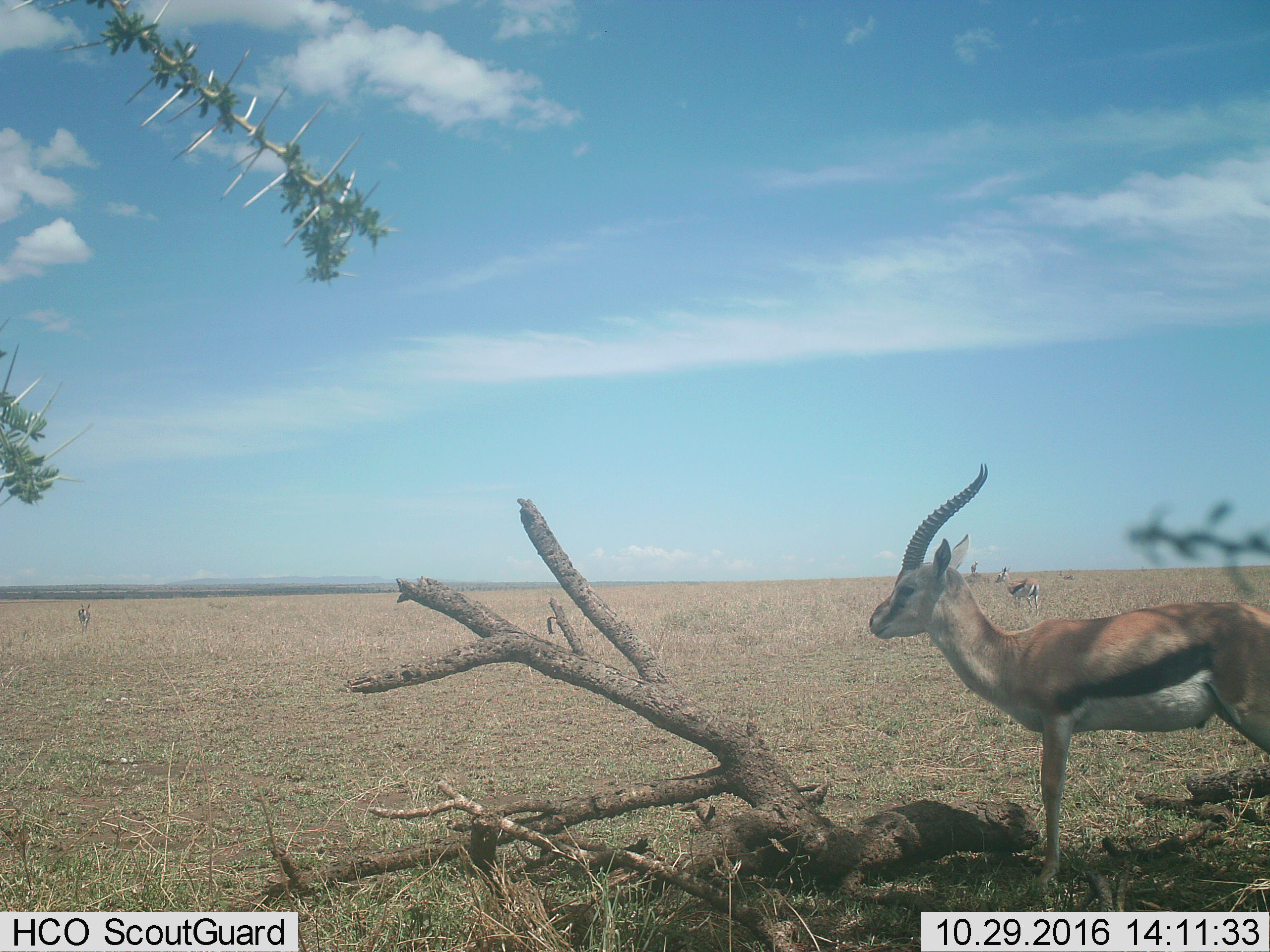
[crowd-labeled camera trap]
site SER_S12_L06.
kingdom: Animalia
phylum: Chordata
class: Mammalia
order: Artiodactyla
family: Bovidae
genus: Eudorcas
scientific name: Eudorcas thomsonii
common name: thomson's gazelle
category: gazellethomsons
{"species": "gazellethomsons (thomson's gazelle) (Eudorcas thomsonii)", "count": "4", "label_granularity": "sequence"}